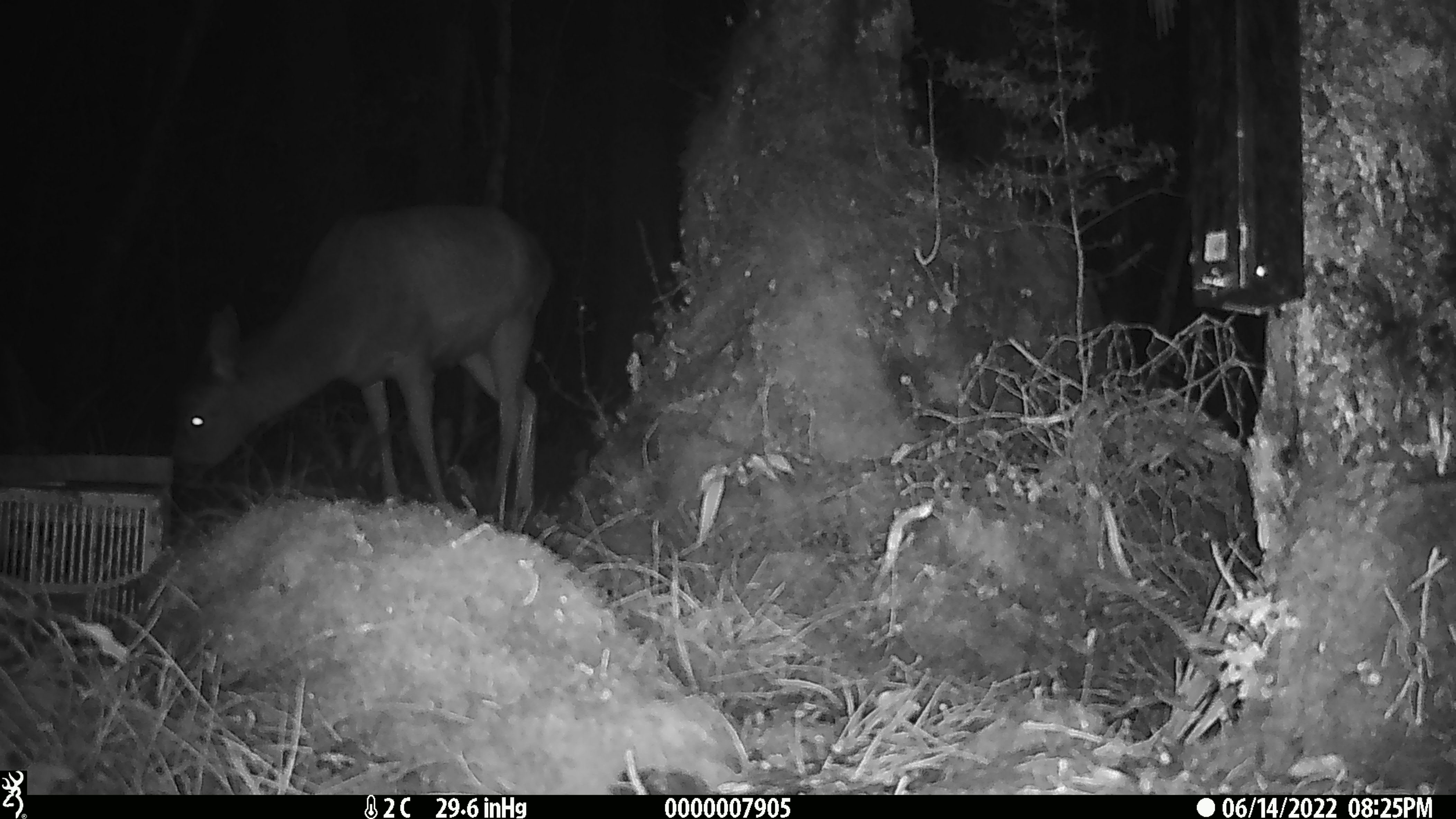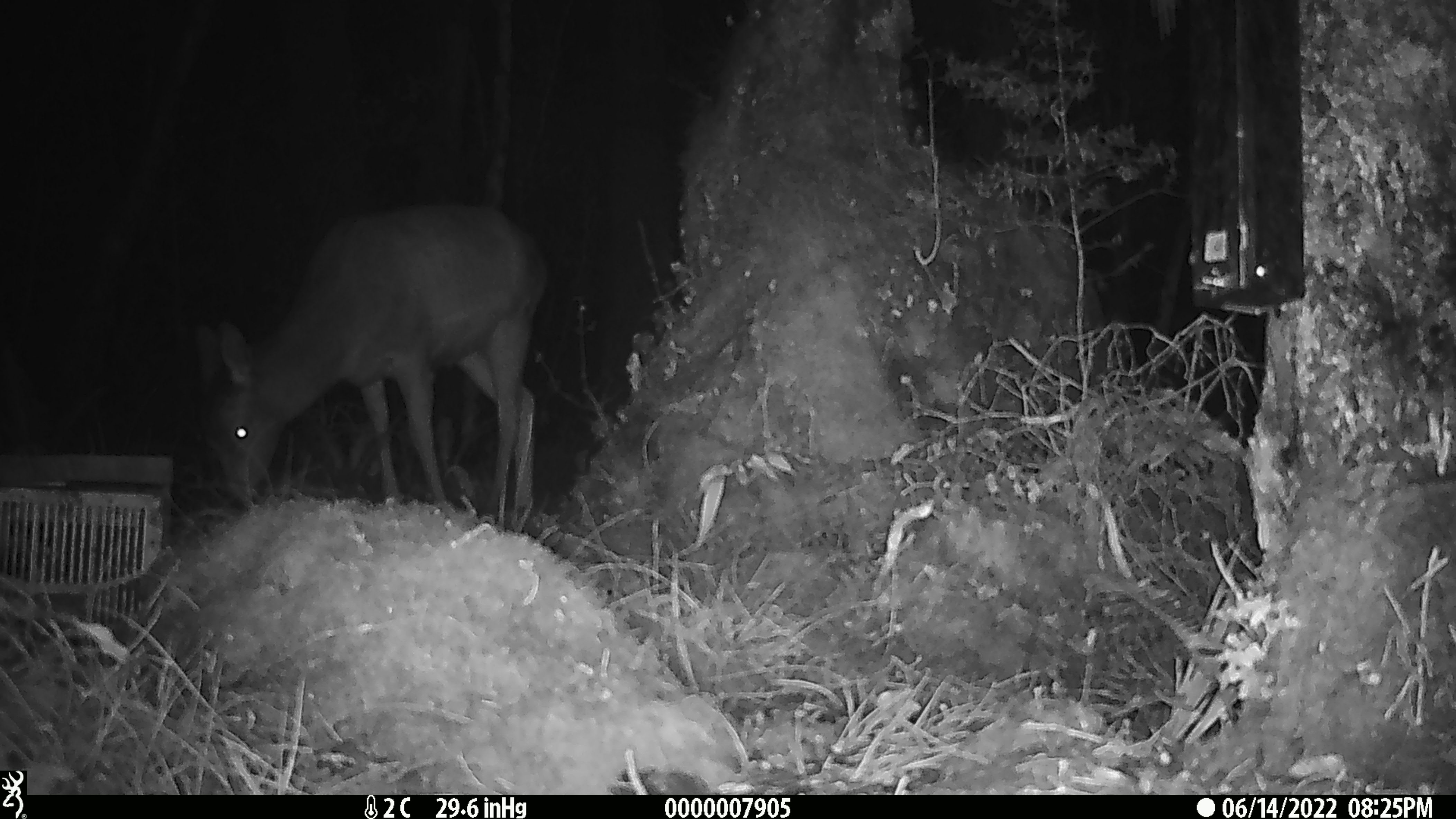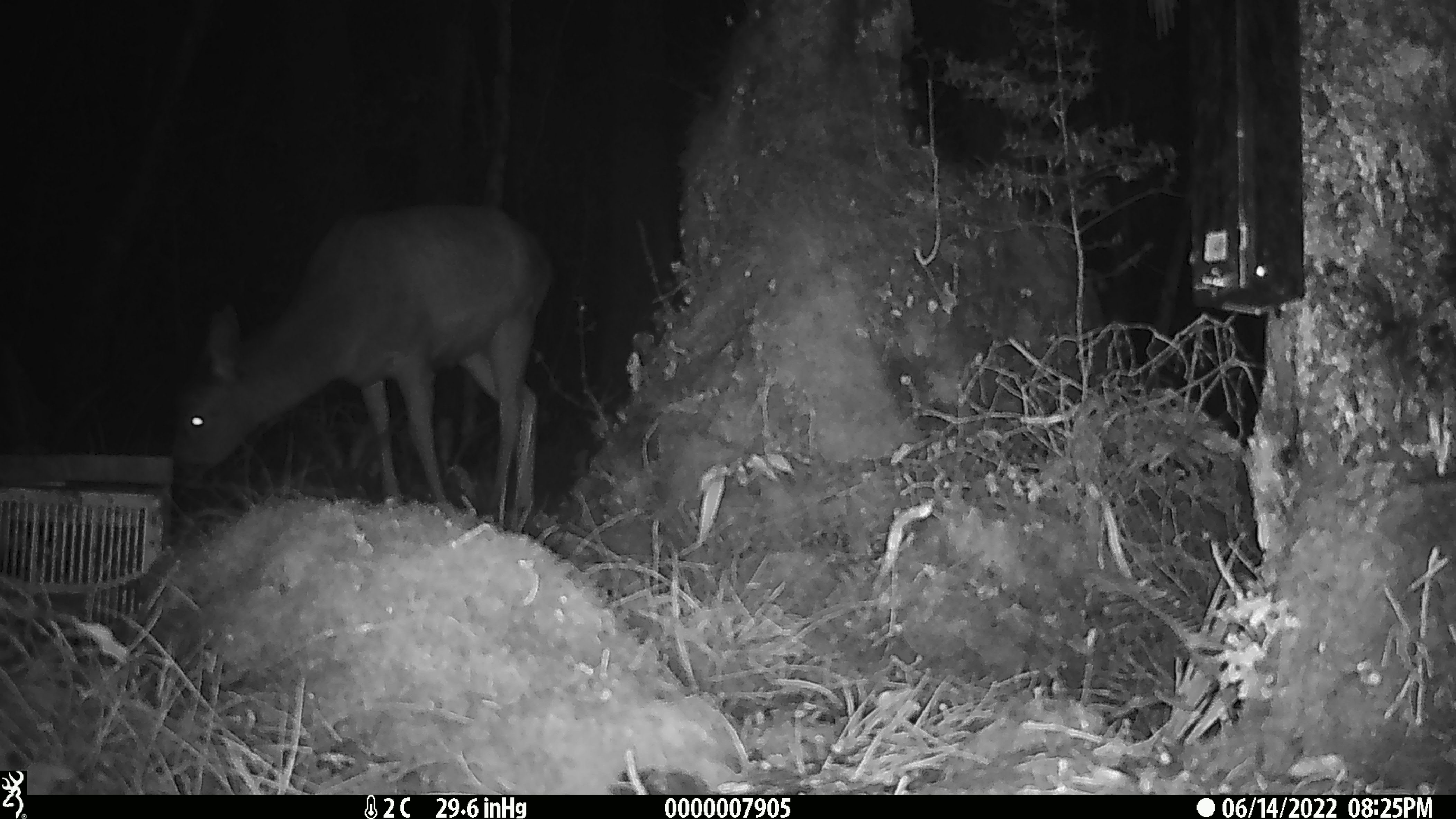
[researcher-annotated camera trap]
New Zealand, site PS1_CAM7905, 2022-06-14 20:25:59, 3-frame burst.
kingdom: Animalia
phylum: Chordata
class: Mammalia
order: Artiodactyla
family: Cervidae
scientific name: Cervidae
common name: deer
Deer (Cervidae).